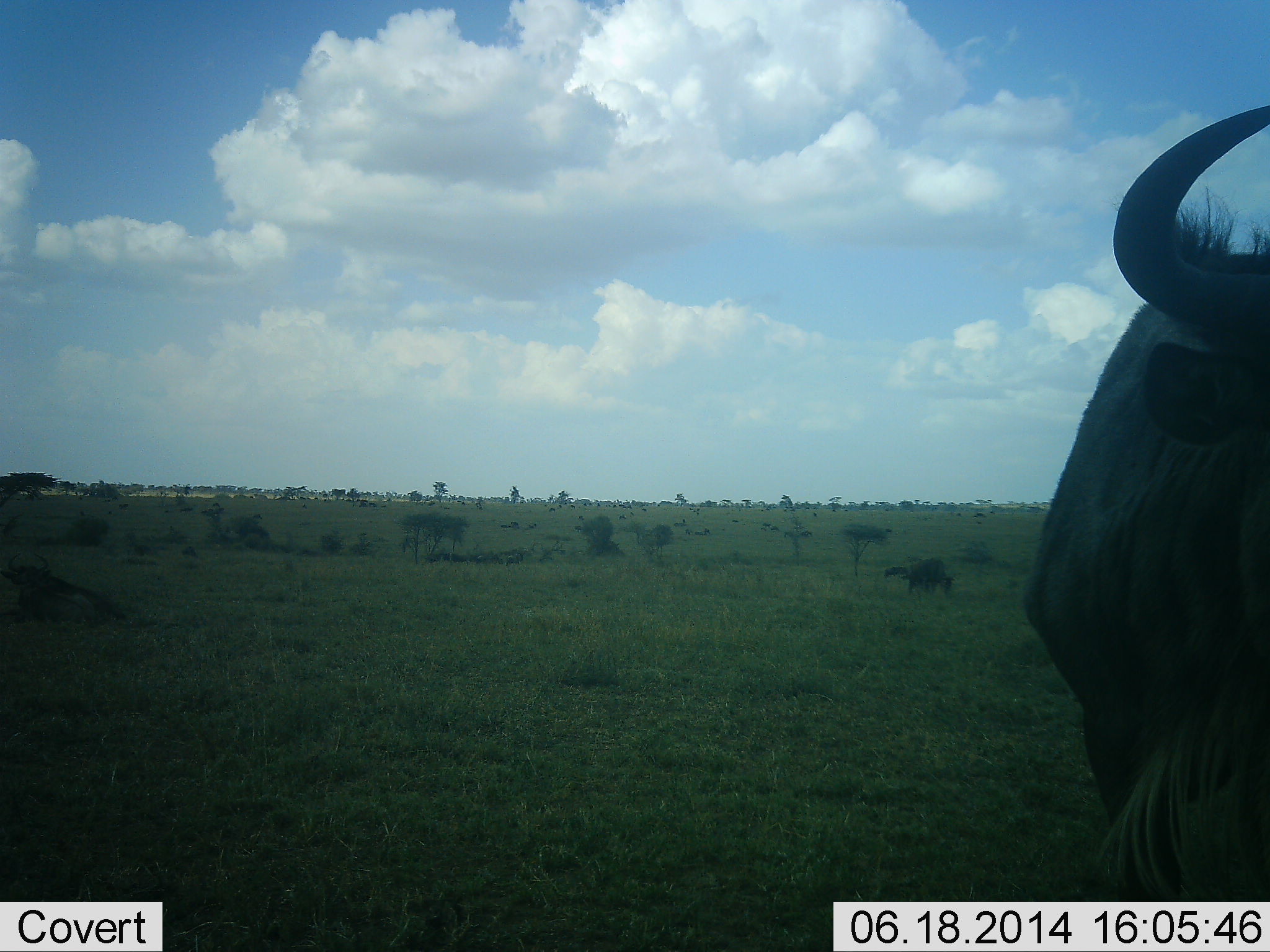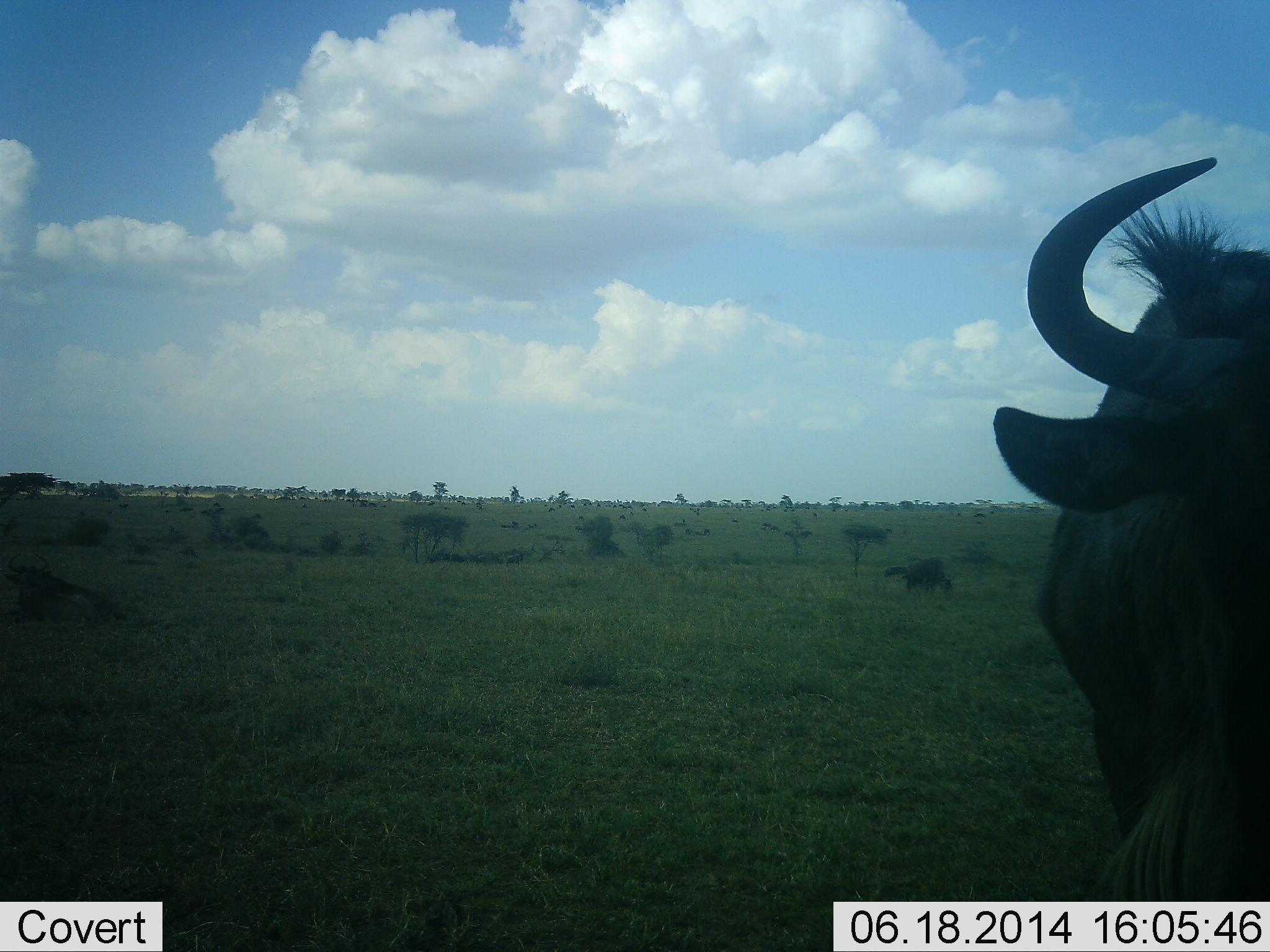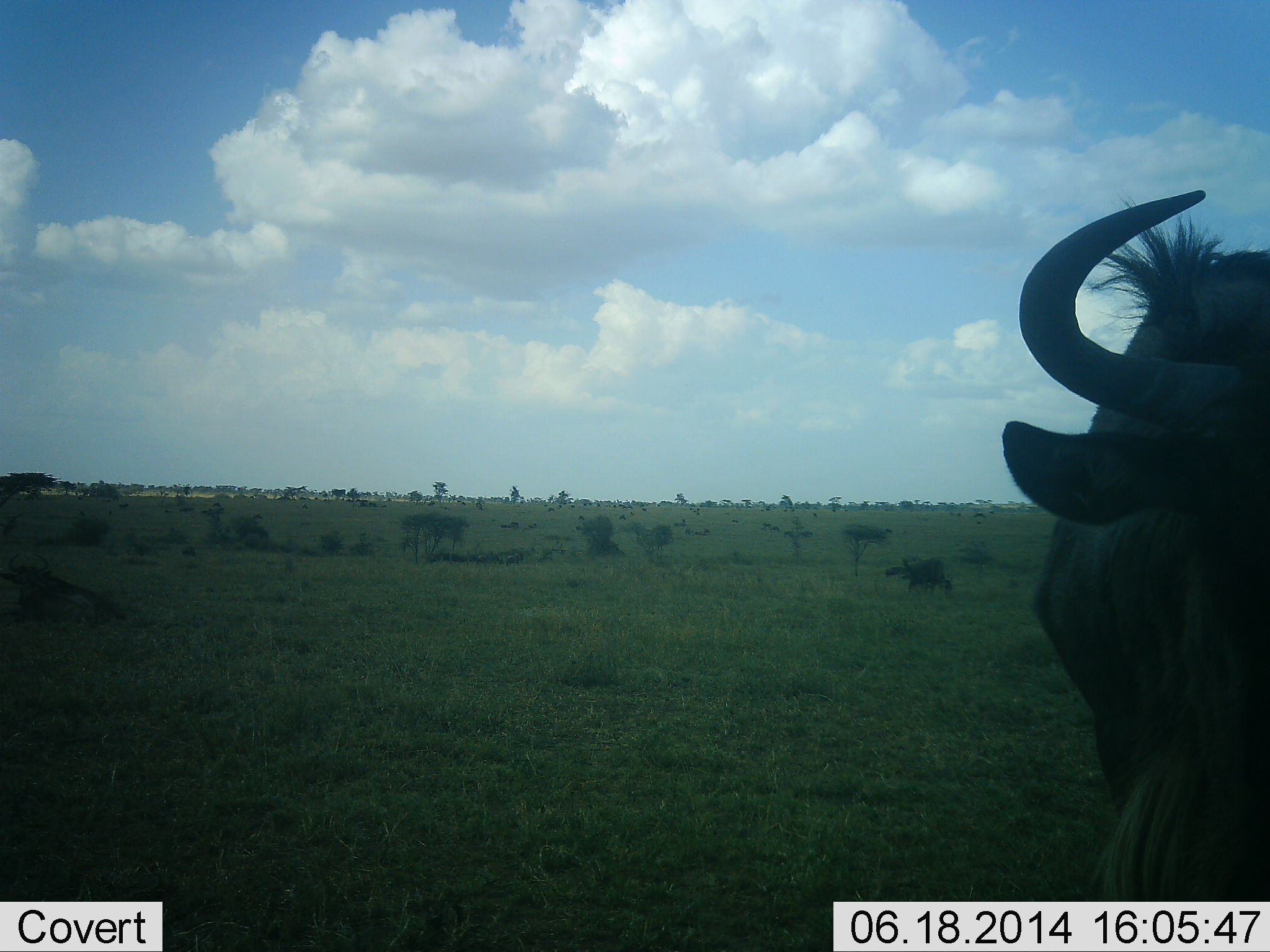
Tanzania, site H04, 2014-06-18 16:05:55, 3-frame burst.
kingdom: Animalia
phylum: Chordata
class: Mammalia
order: Artiodactyla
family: Bovidae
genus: Connochaetes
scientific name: Connochaetes taurinus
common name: blue wildebeest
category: wildebeest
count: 1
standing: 79%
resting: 16%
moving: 7%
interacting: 5%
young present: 0%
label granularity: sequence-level